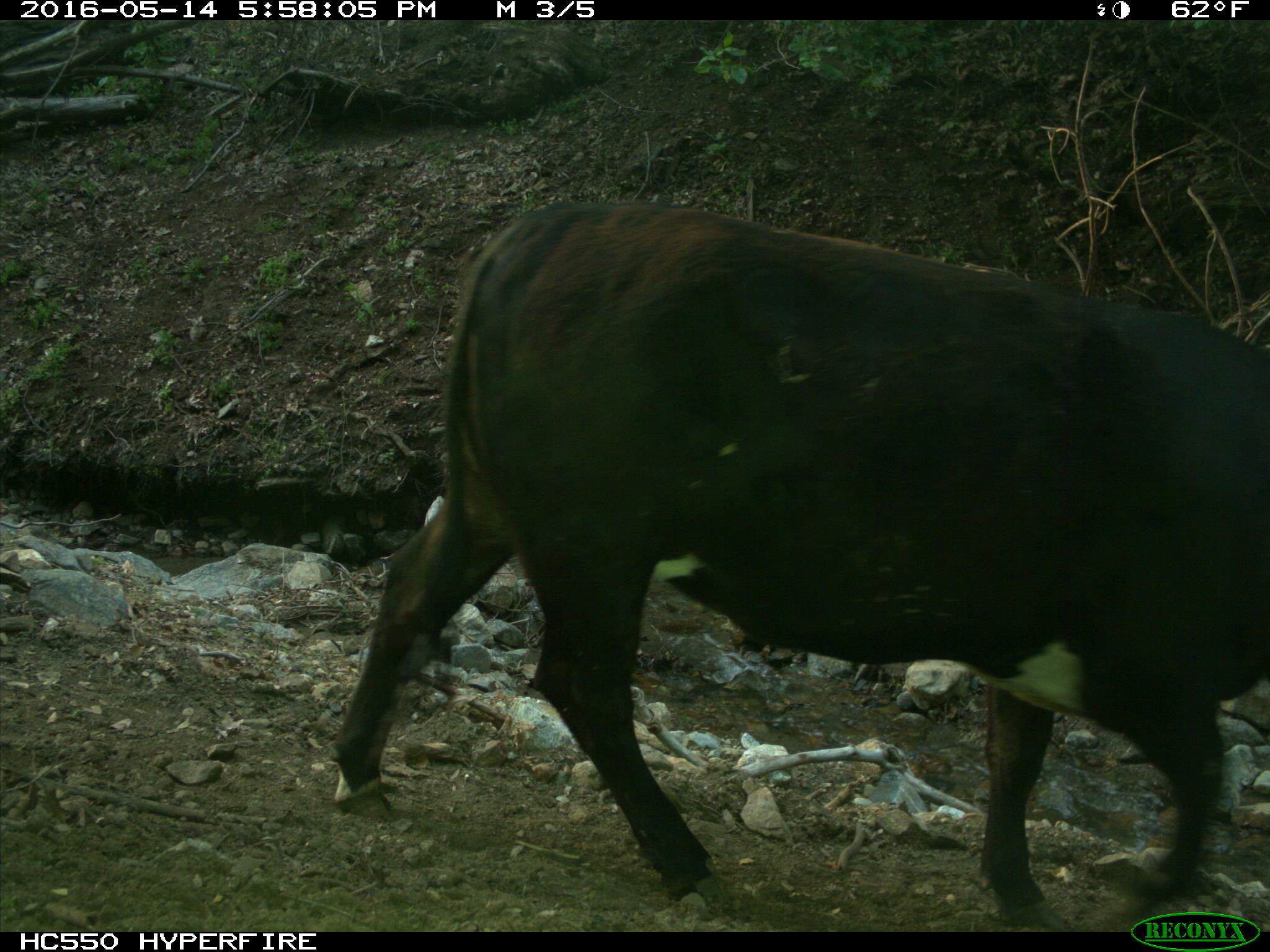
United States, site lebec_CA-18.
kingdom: Animalia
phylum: Chordata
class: Mammalia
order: Artiodactyla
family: Bovidae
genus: Bos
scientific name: Bos taurus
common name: domestic cow